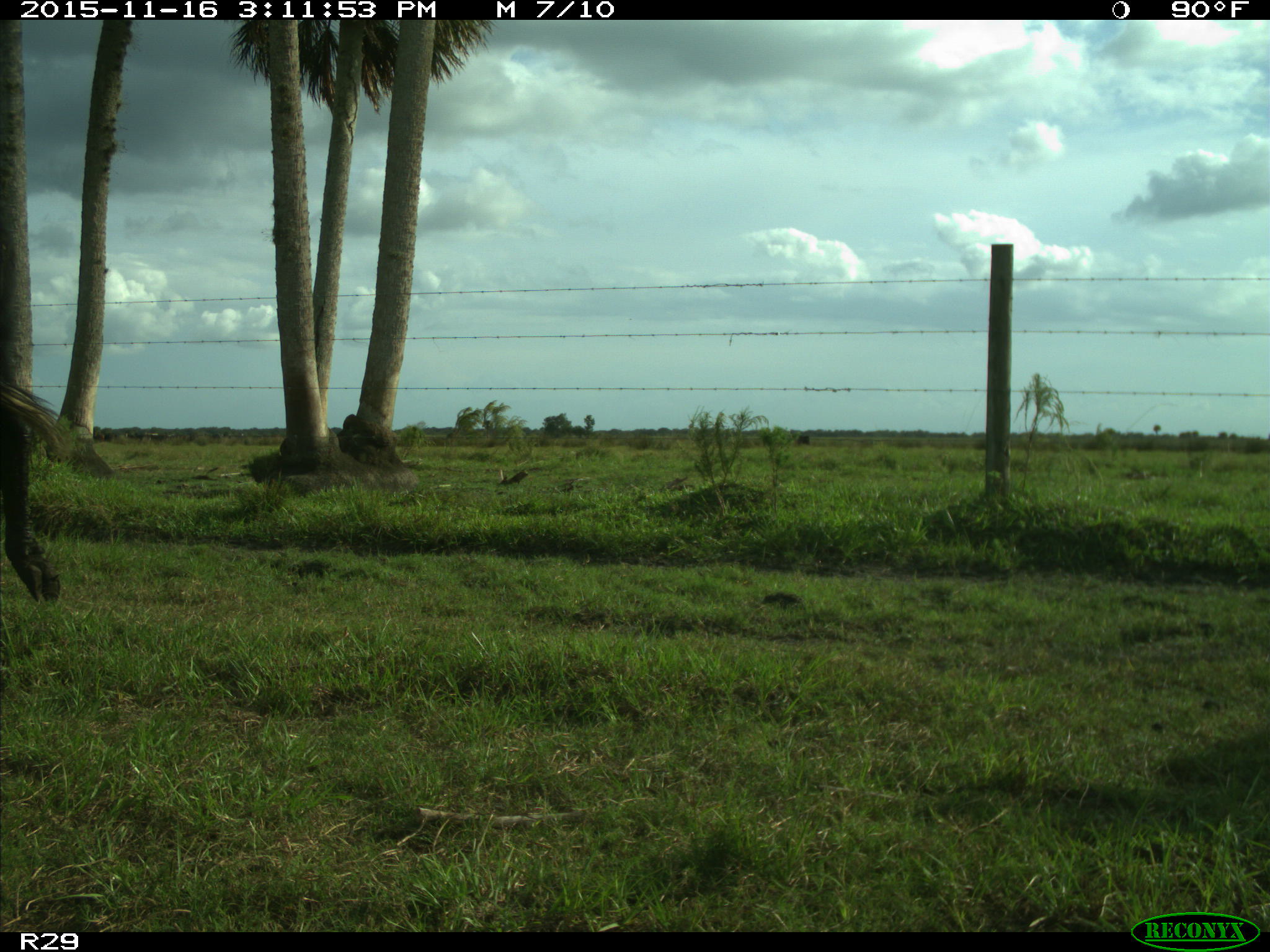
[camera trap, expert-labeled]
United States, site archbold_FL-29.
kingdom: Animalia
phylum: Chordata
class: Mammalia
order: Artiodactyla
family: Bovidae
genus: Bos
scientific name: Bos taurus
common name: domestic cow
Bos taurus (domestic cow).